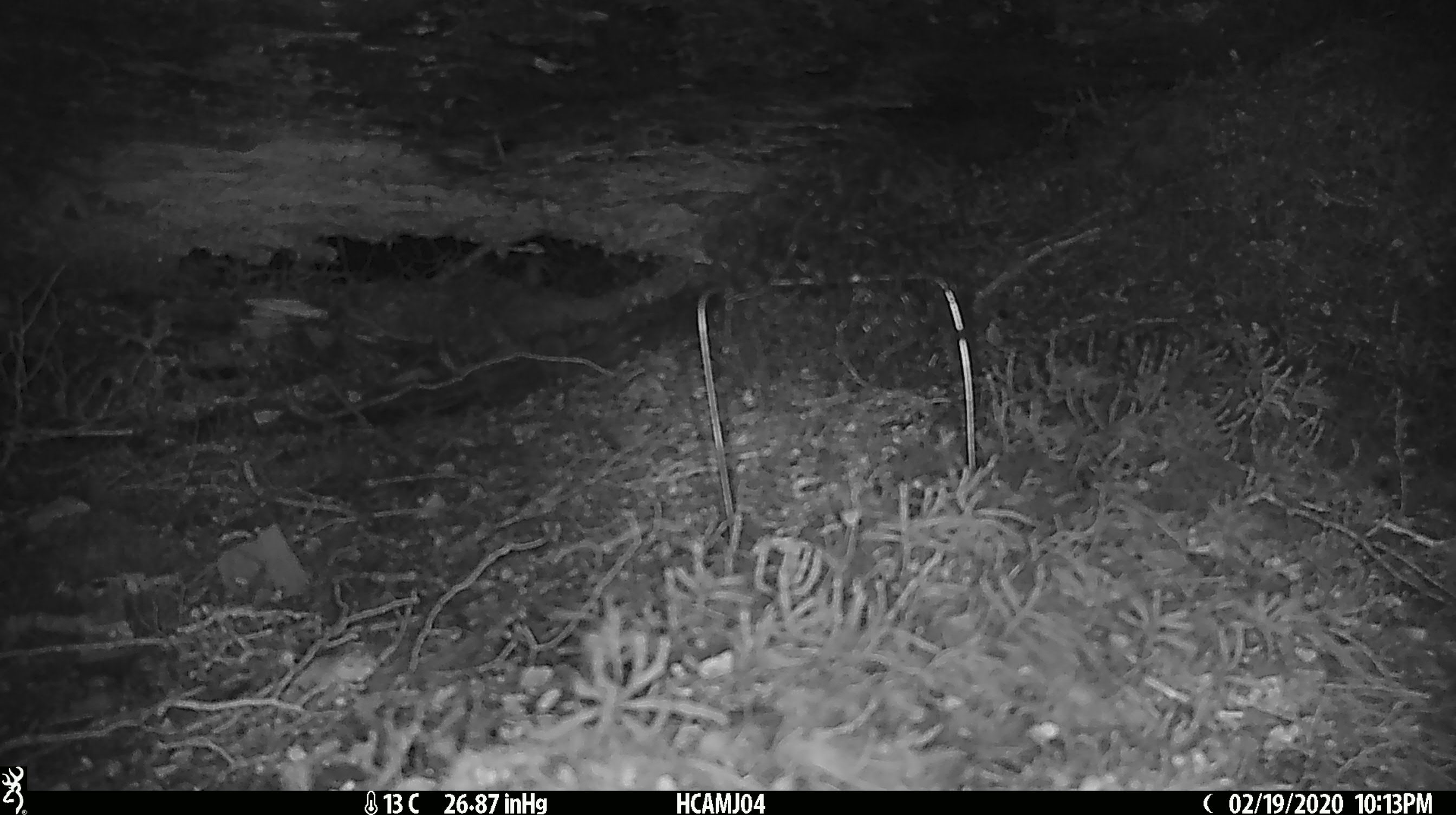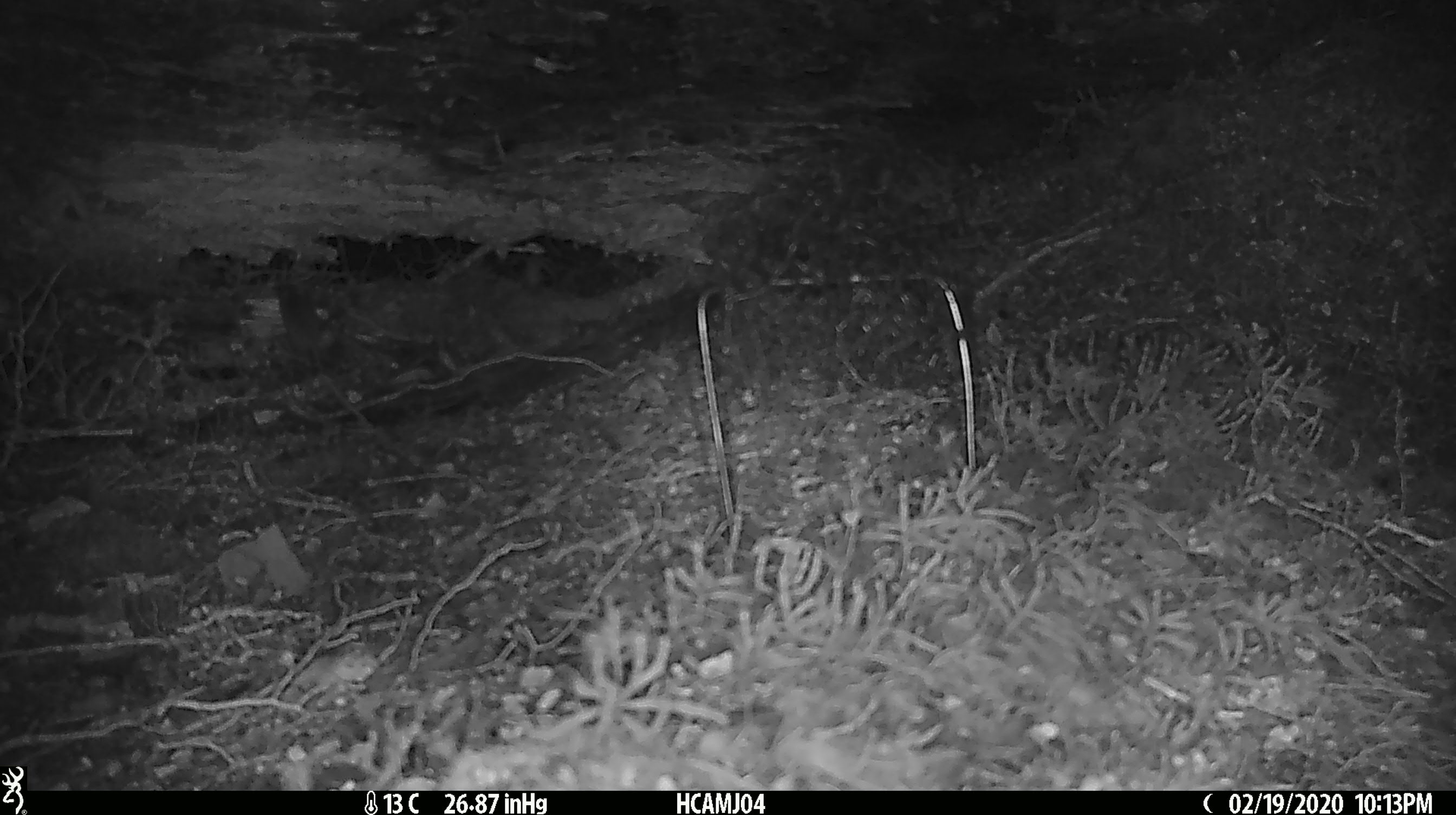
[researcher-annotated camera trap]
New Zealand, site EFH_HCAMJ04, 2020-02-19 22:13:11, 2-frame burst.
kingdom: Animalia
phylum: Chordata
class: Mammalia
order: Rodentia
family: Muridae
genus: Mus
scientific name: Mus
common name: mouse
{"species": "mouse (Mus)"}